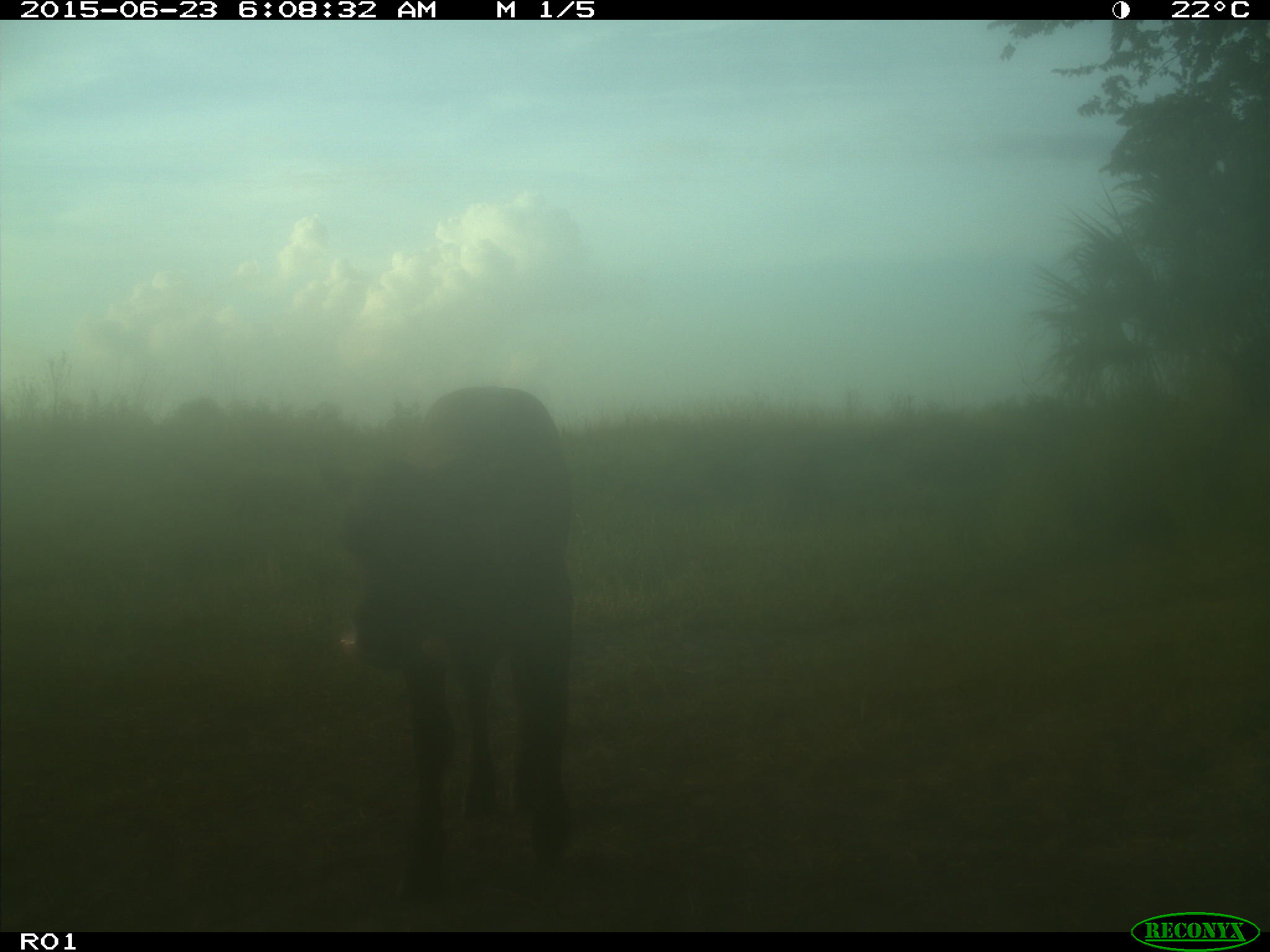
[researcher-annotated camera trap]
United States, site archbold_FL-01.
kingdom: Animalia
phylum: Chordata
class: Mammalia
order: Artiodactyla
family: Bovidae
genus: Bos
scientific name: Bos taurus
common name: domestic cow